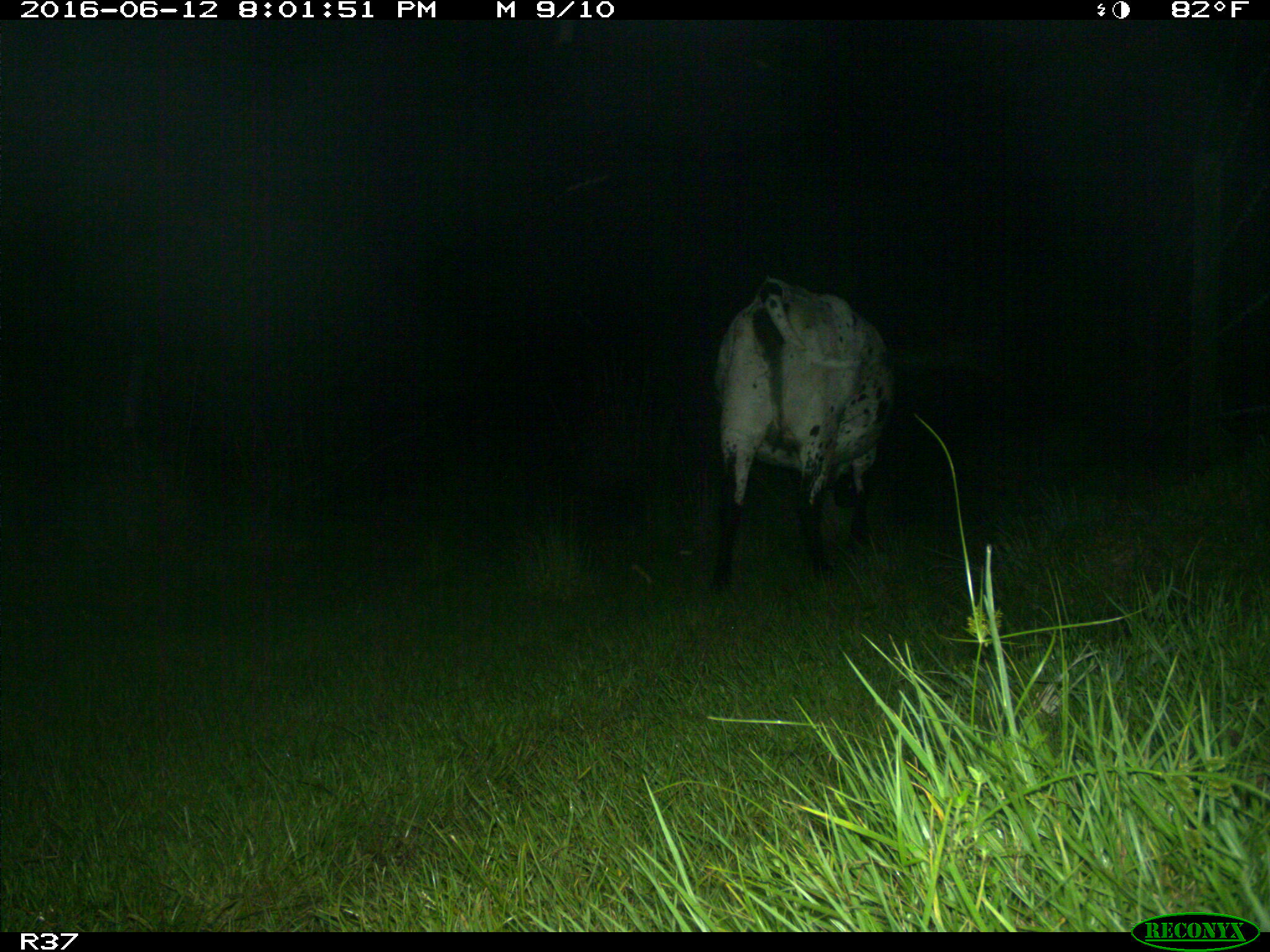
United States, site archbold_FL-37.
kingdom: Animalia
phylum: Chordata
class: Mammalia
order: Artiodactyla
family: Bovidae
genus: Bos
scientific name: Bos taurus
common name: domestic cow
Bos taurus (domestic cow).